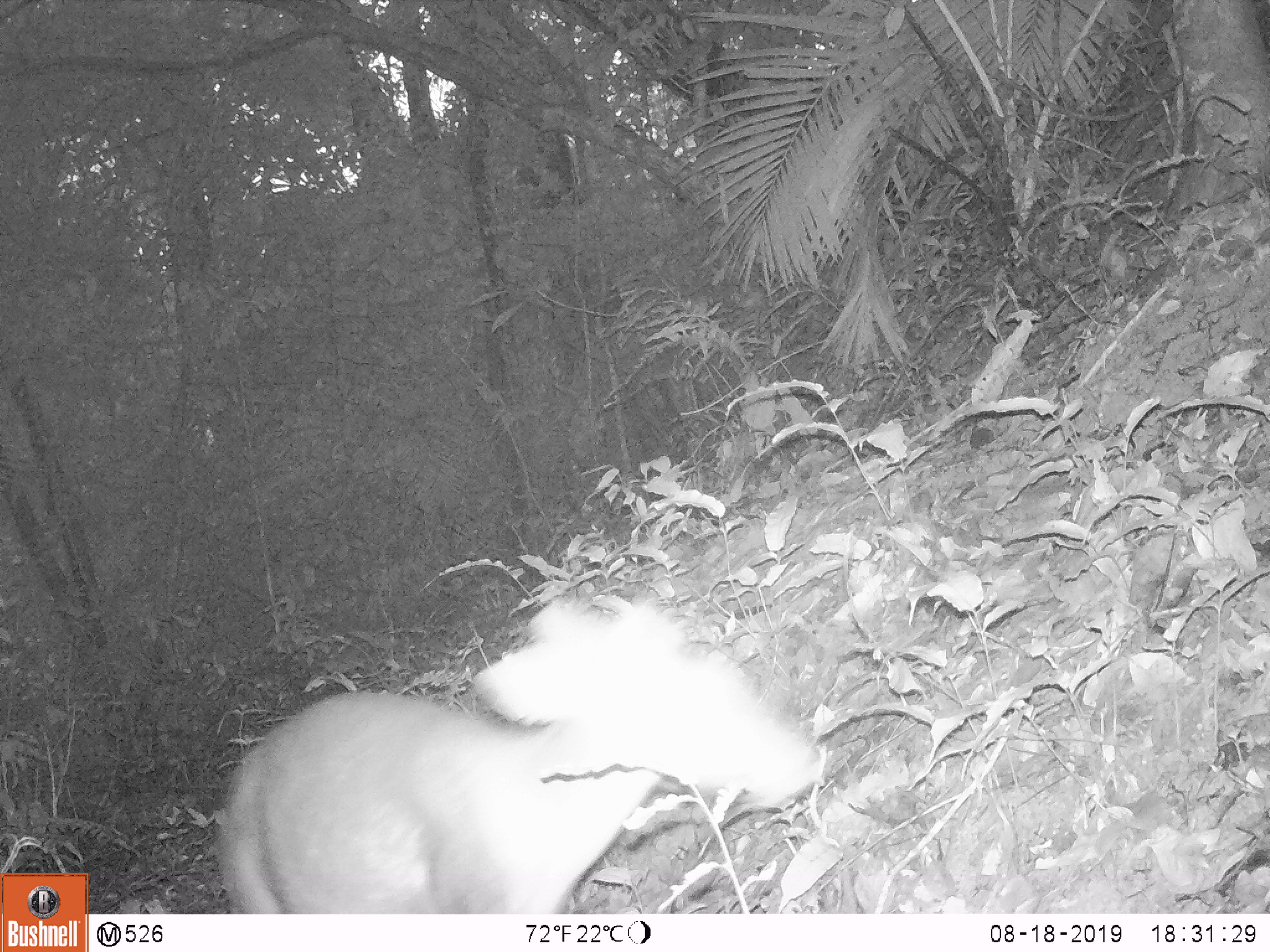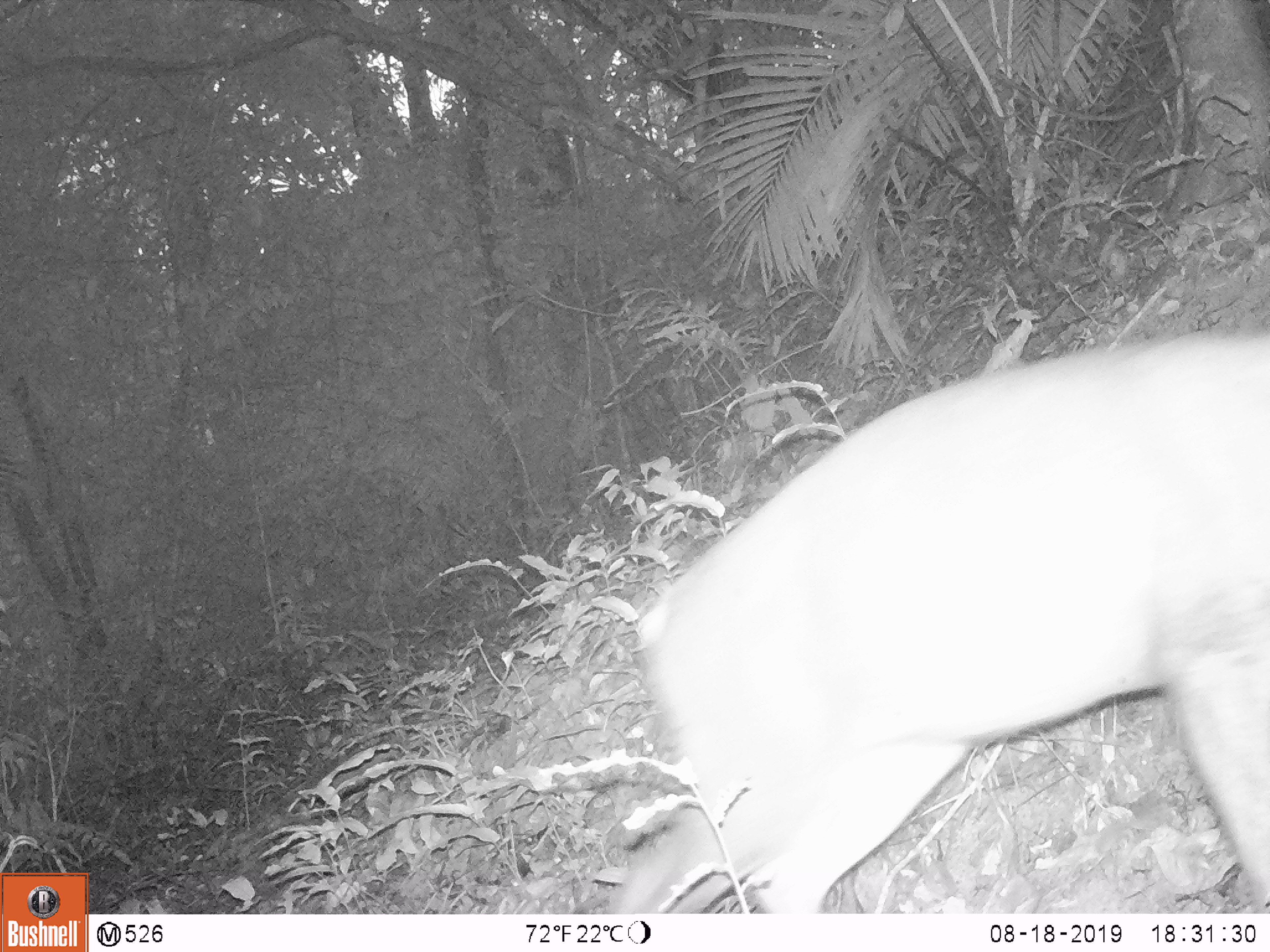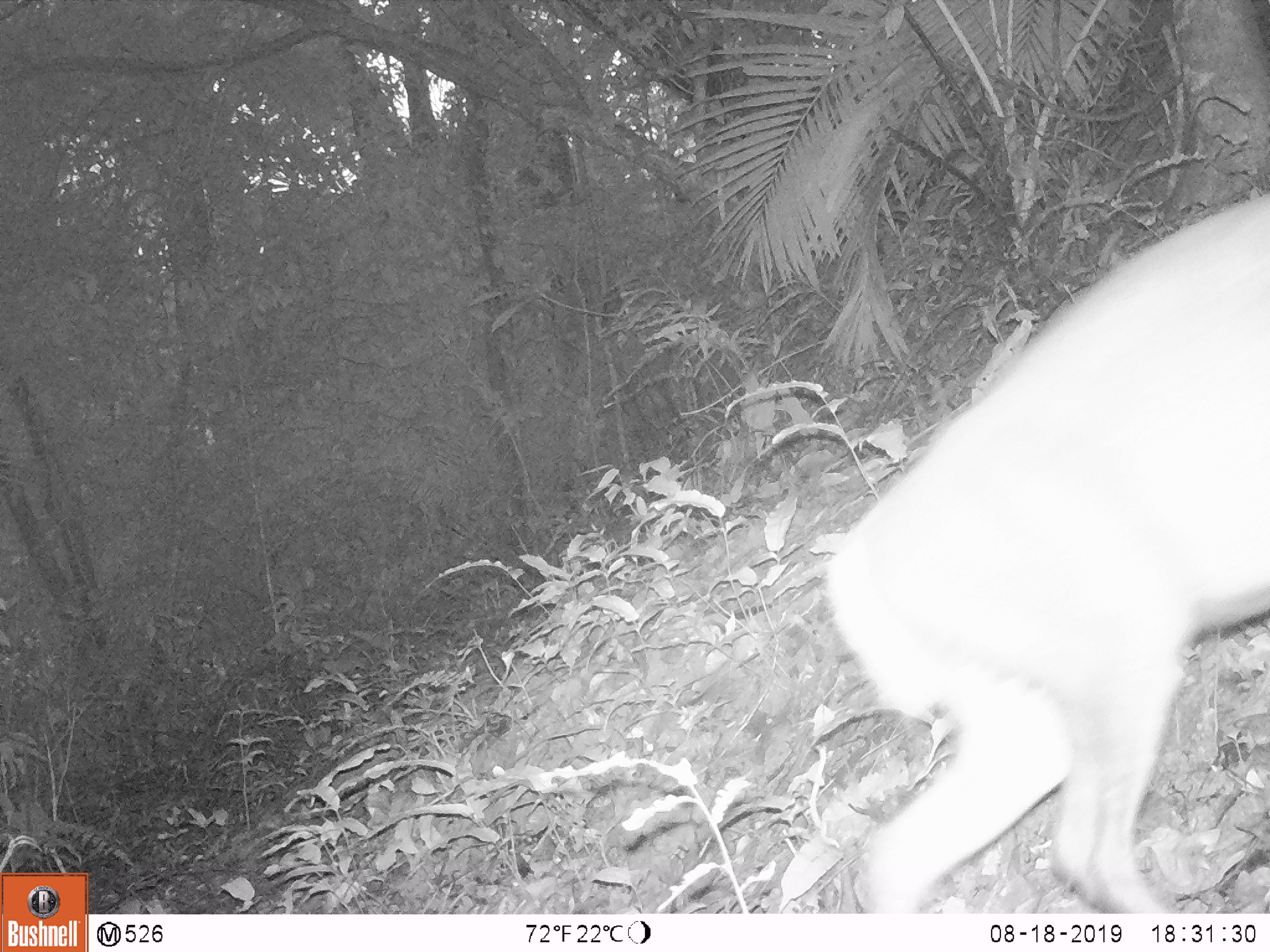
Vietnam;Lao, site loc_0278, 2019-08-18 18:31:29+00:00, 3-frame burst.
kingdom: Animalia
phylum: Chordata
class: Mammalia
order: Artiodactyla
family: Cervidae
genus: Muntiacus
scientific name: Muntiacus rooseveltorum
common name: roosevelt's muntjac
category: roosevelts muntjac group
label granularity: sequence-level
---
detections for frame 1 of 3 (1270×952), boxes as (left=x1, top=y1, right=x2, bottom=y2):
roosevelts muntjac group: (left=215, top=595, right=820, bottom=914)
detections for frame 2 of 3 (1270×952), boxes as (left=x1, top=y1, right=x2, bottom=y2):
roosevelts muntjac group: (left=602, top=323, right=1270, bottom=912)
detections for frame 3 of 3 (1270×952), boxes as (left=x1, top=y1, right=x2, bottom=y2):
roosevelts muntjac group: (left=821, top=193, right=1270, bottom=913)